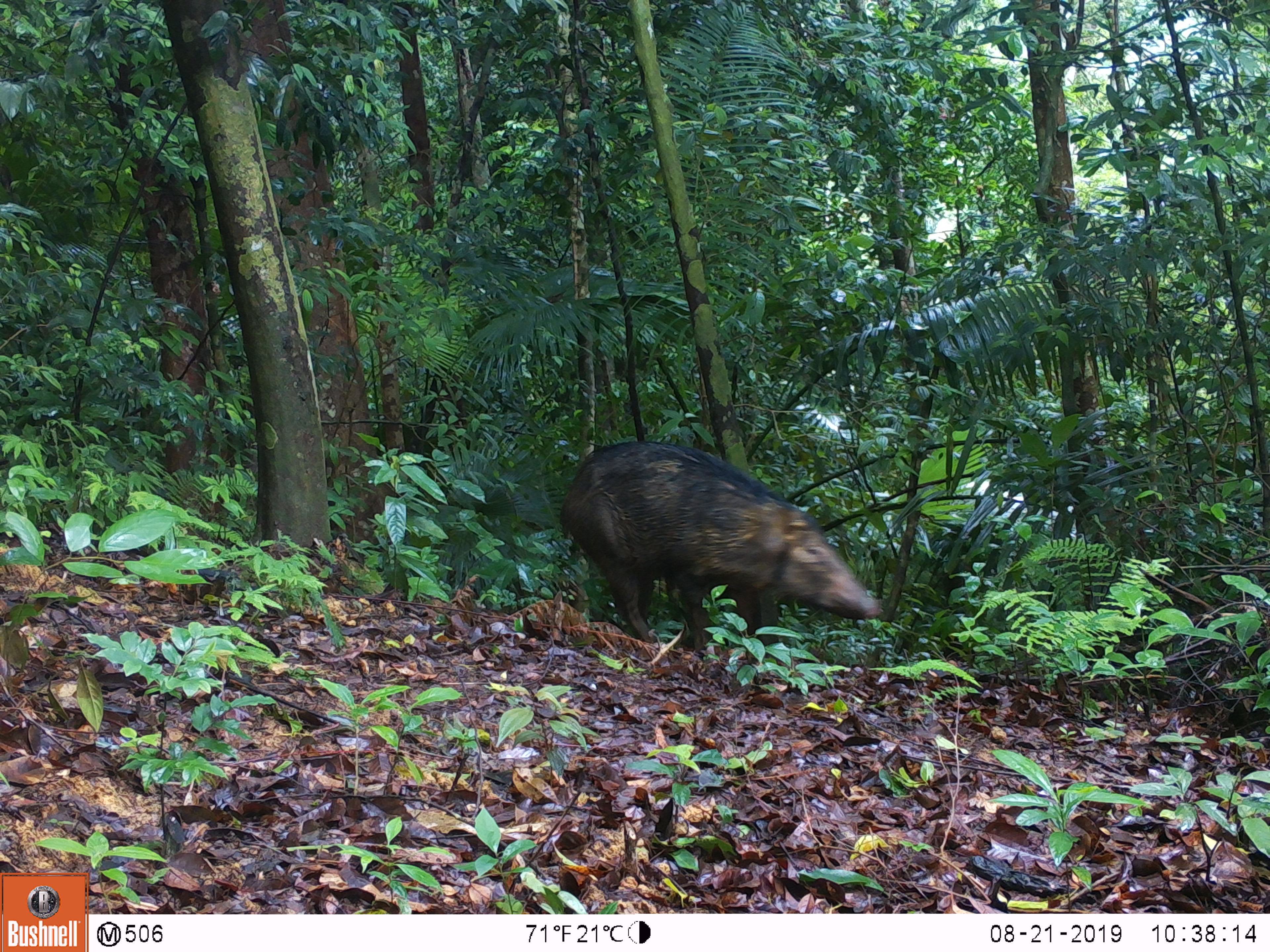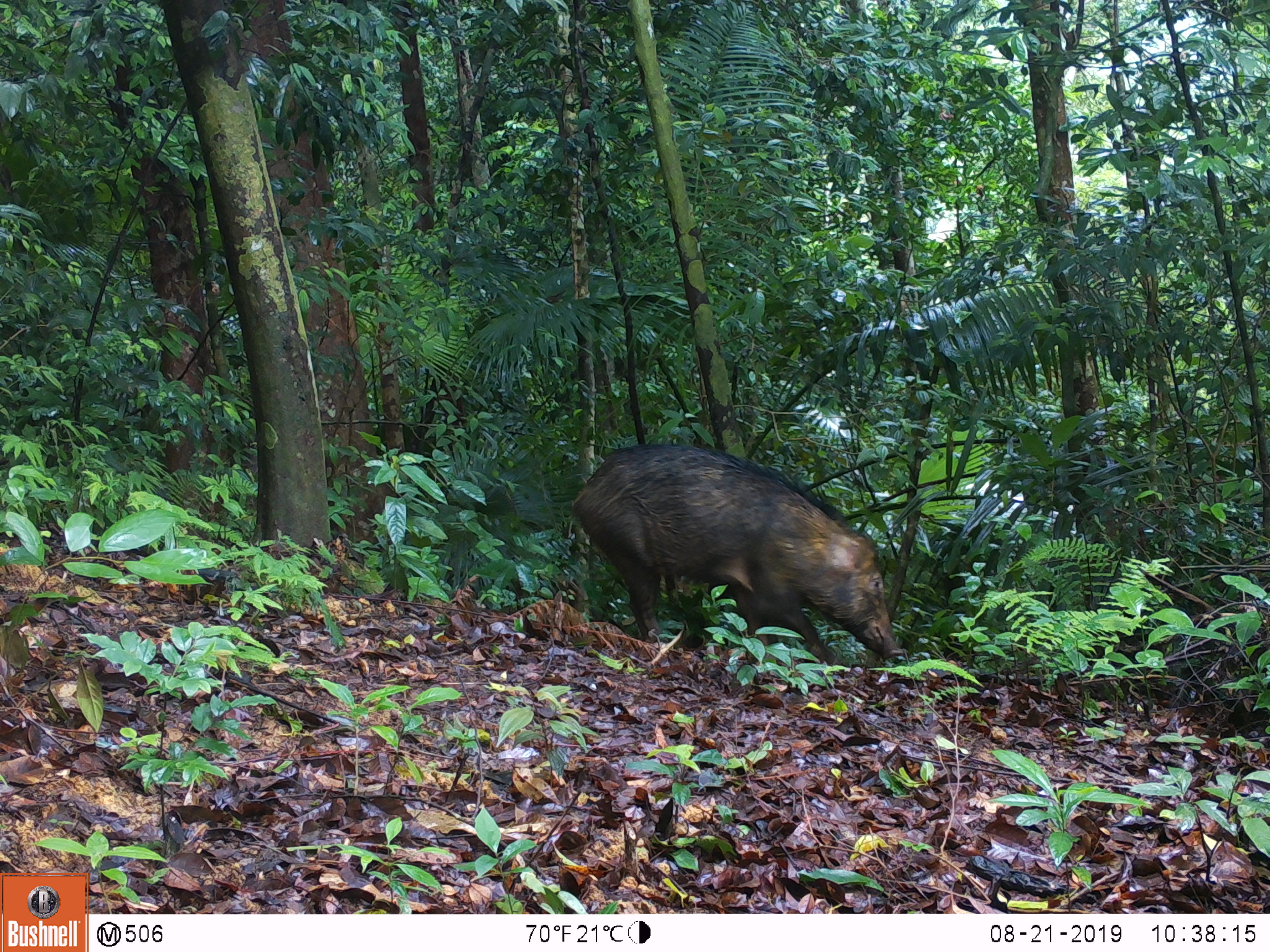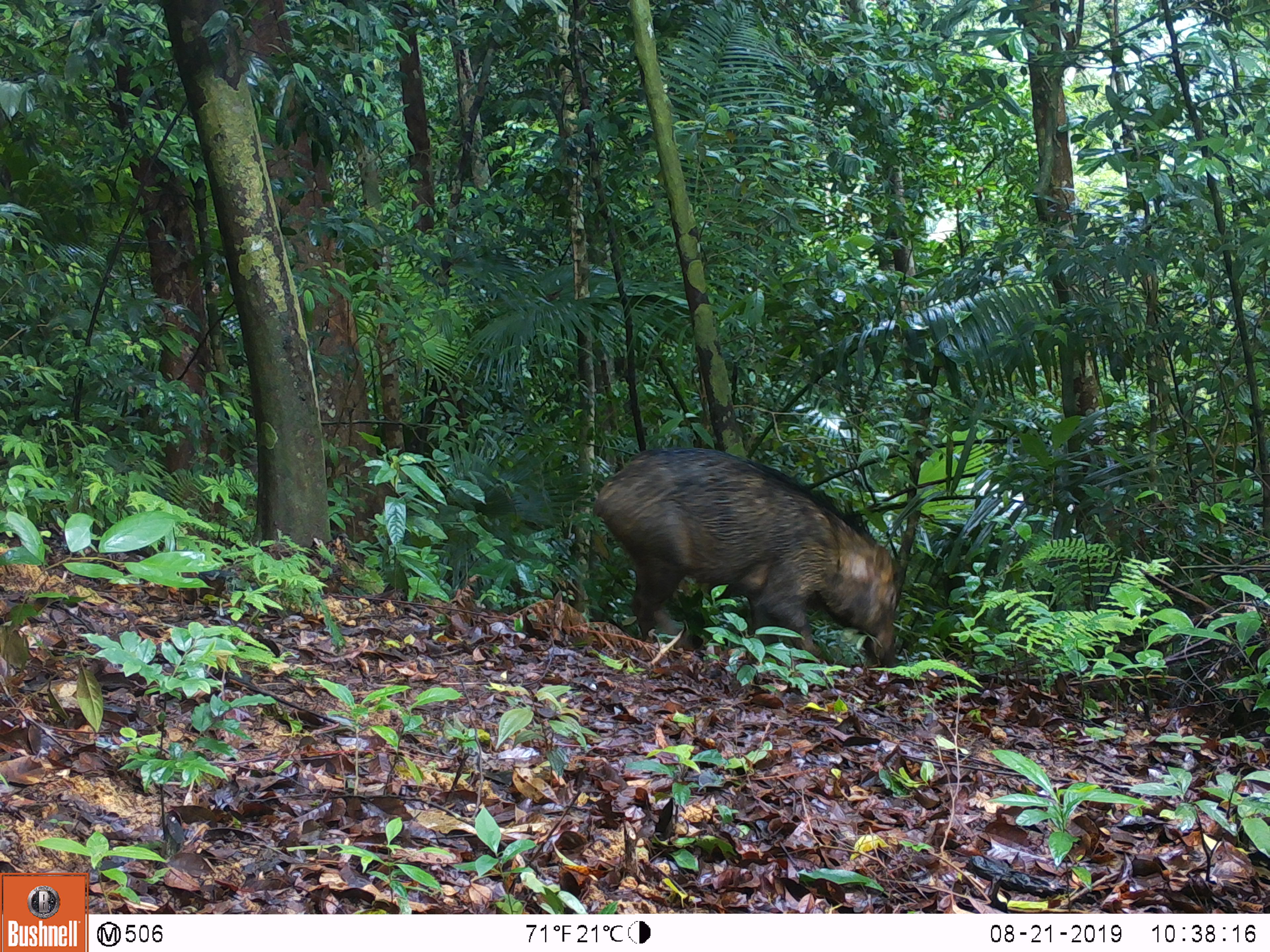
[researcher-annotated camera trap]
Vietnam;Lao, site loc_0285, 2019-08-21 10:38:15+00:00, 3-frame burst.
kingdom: Animalia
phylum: Chordata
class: Mammalia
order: Artiodactyla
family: Suidae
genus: Sus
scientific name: Sus scrofa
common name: eurasian wild pig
Eurasian wild pig (Sus scrofa). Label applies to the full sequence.